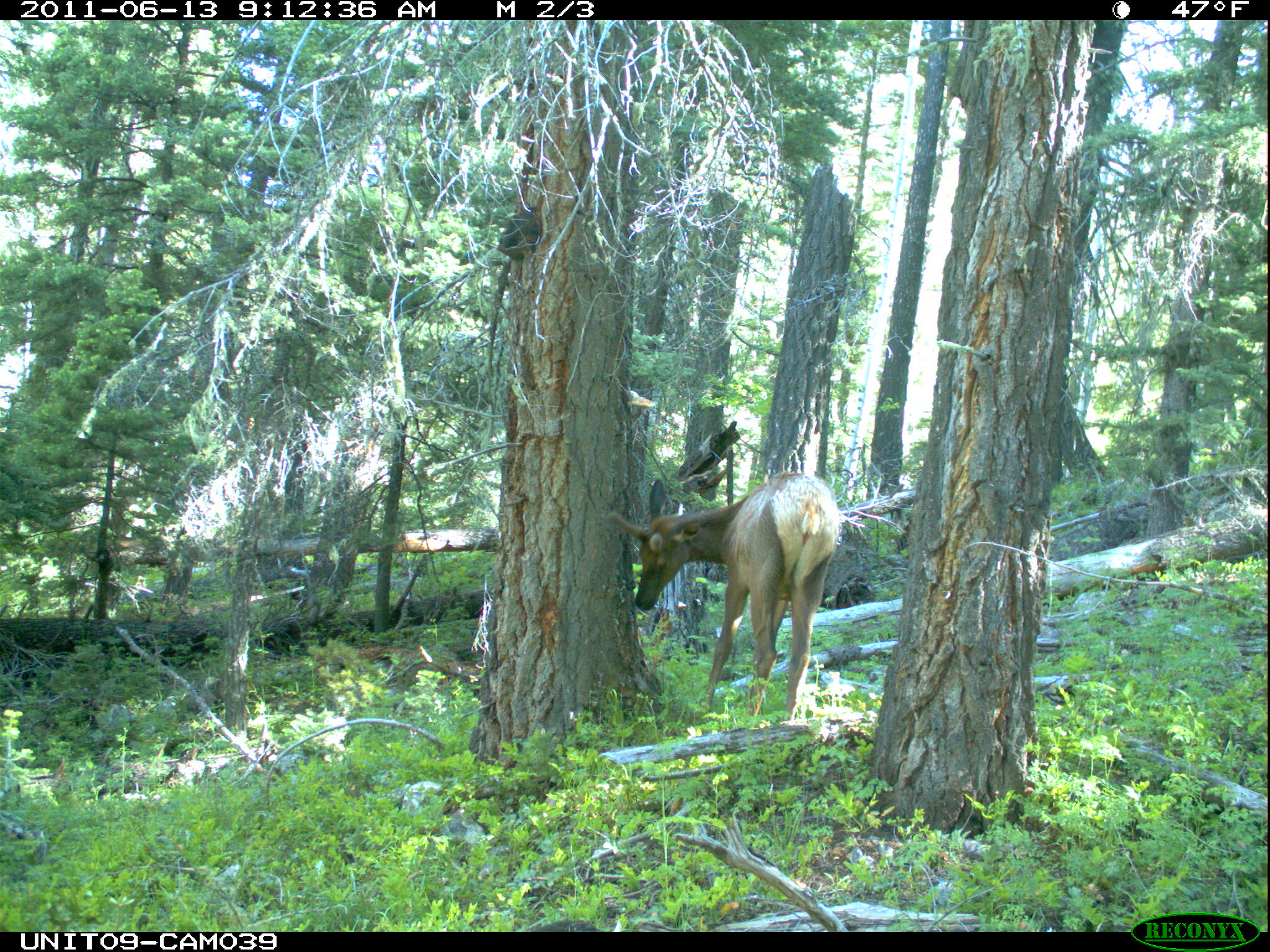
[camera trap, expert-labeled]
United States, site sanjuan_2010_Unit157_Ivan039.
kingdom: Animalia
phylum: Chordata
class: Mammalia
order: Artiodactyla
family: Cervidae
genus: Cervus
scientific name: Cervus elaphus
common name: red deer